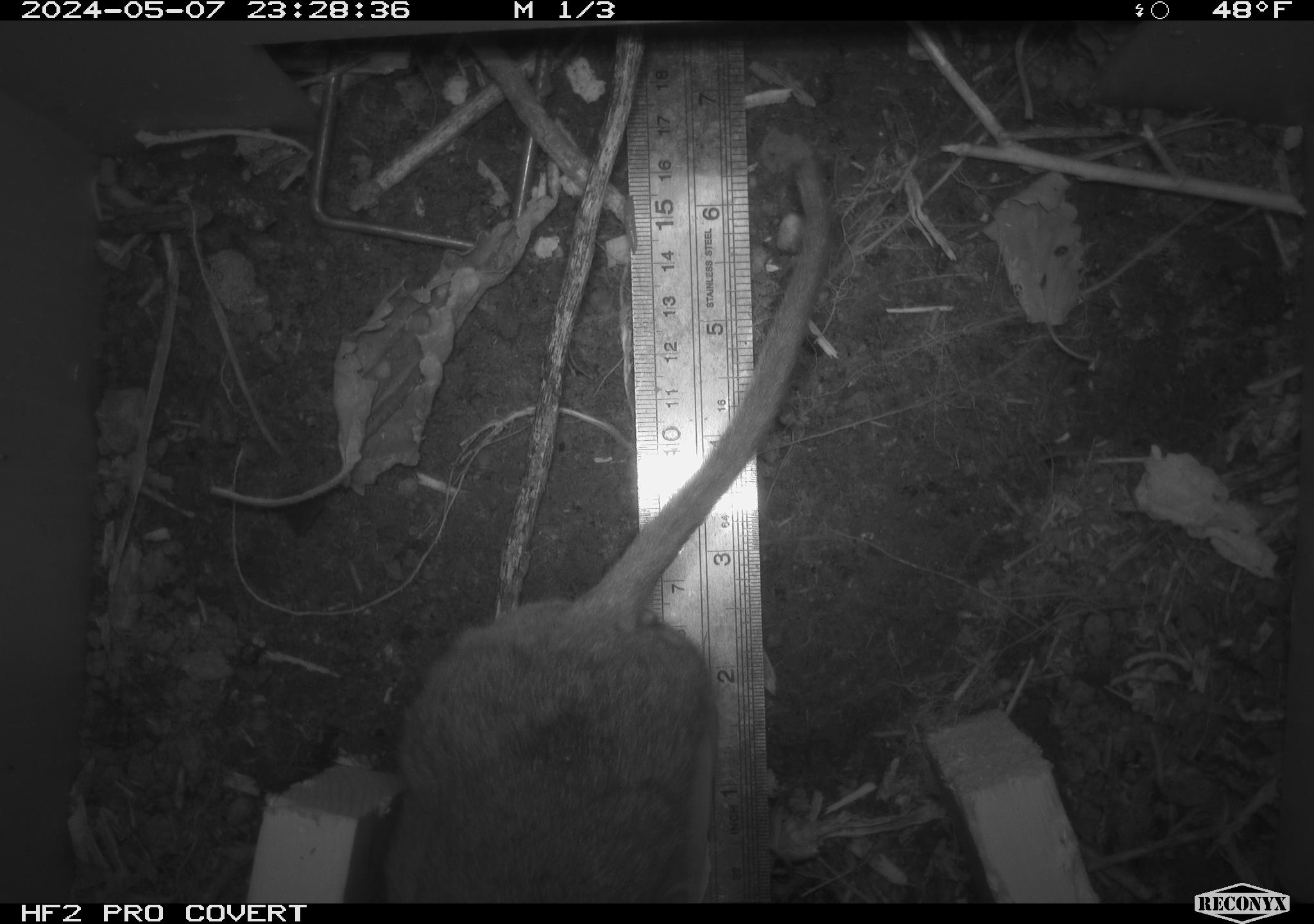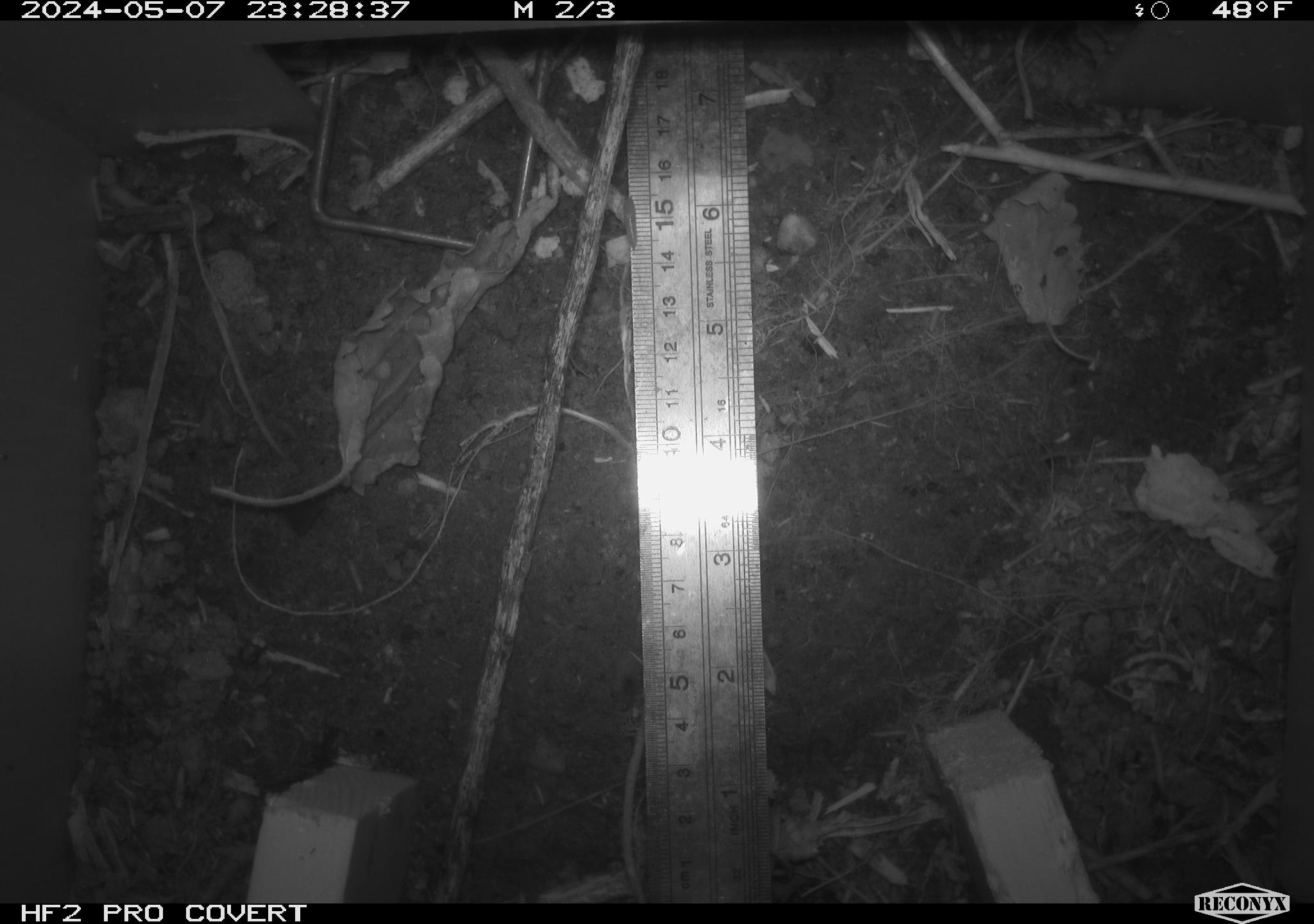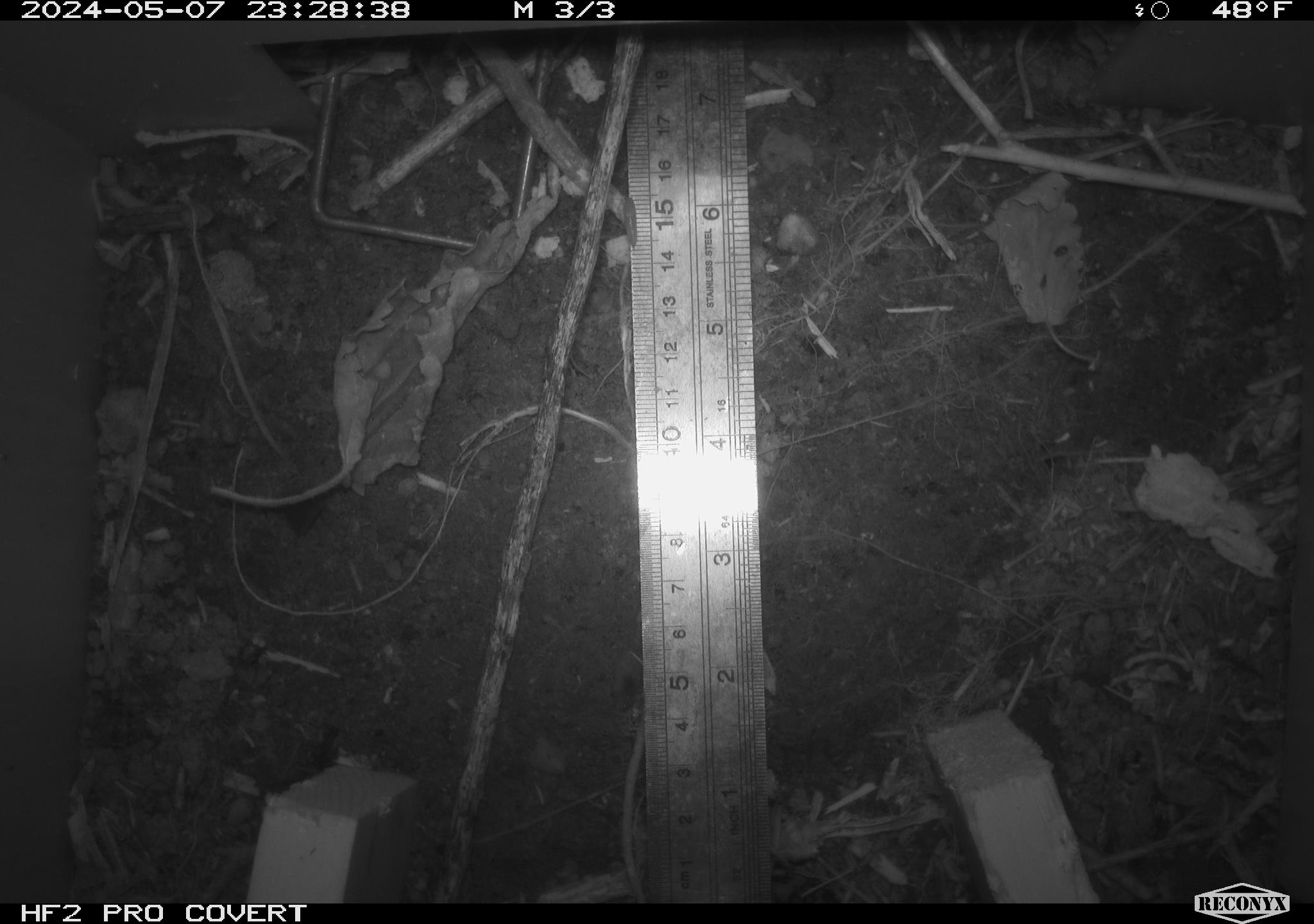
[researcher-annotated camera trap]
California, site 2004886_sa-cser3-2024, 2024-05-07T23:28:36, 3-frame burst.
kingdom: Animalia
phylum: Chordata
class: Mammalia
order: Rodentia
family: Muridae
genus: Rattus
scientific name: Rattus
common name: rat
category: rattus species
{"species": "rattus species (rat) (Rattus)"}